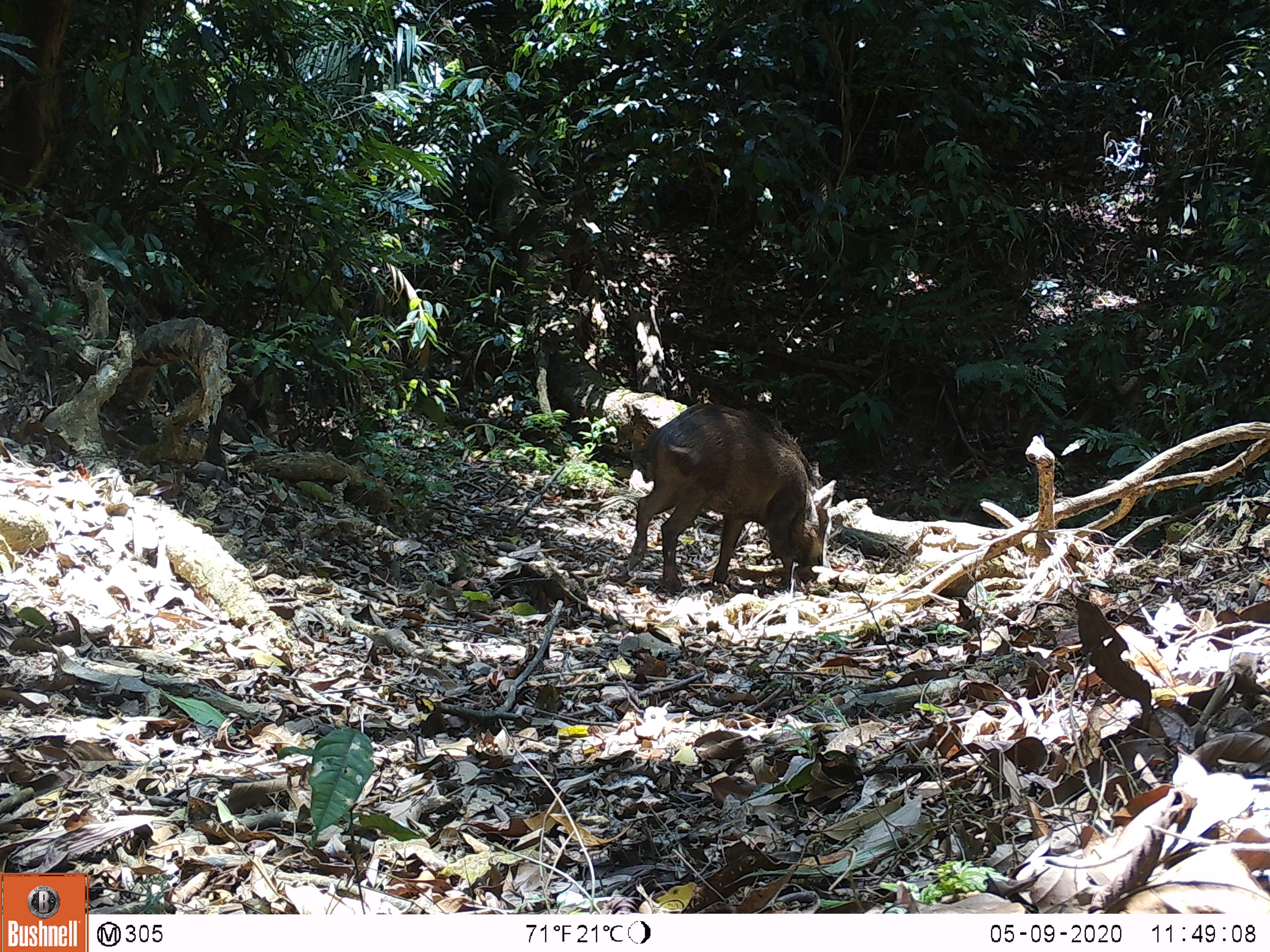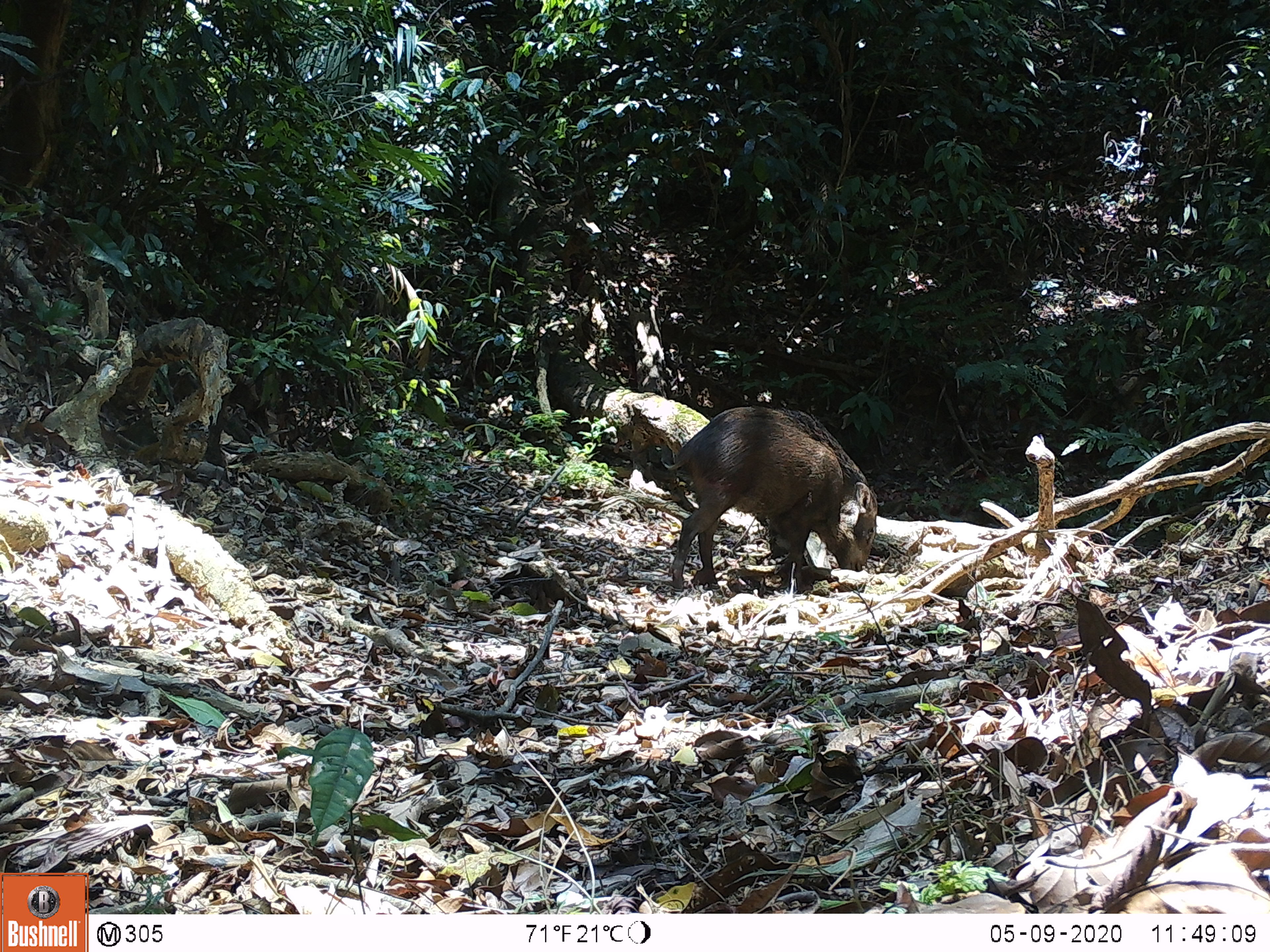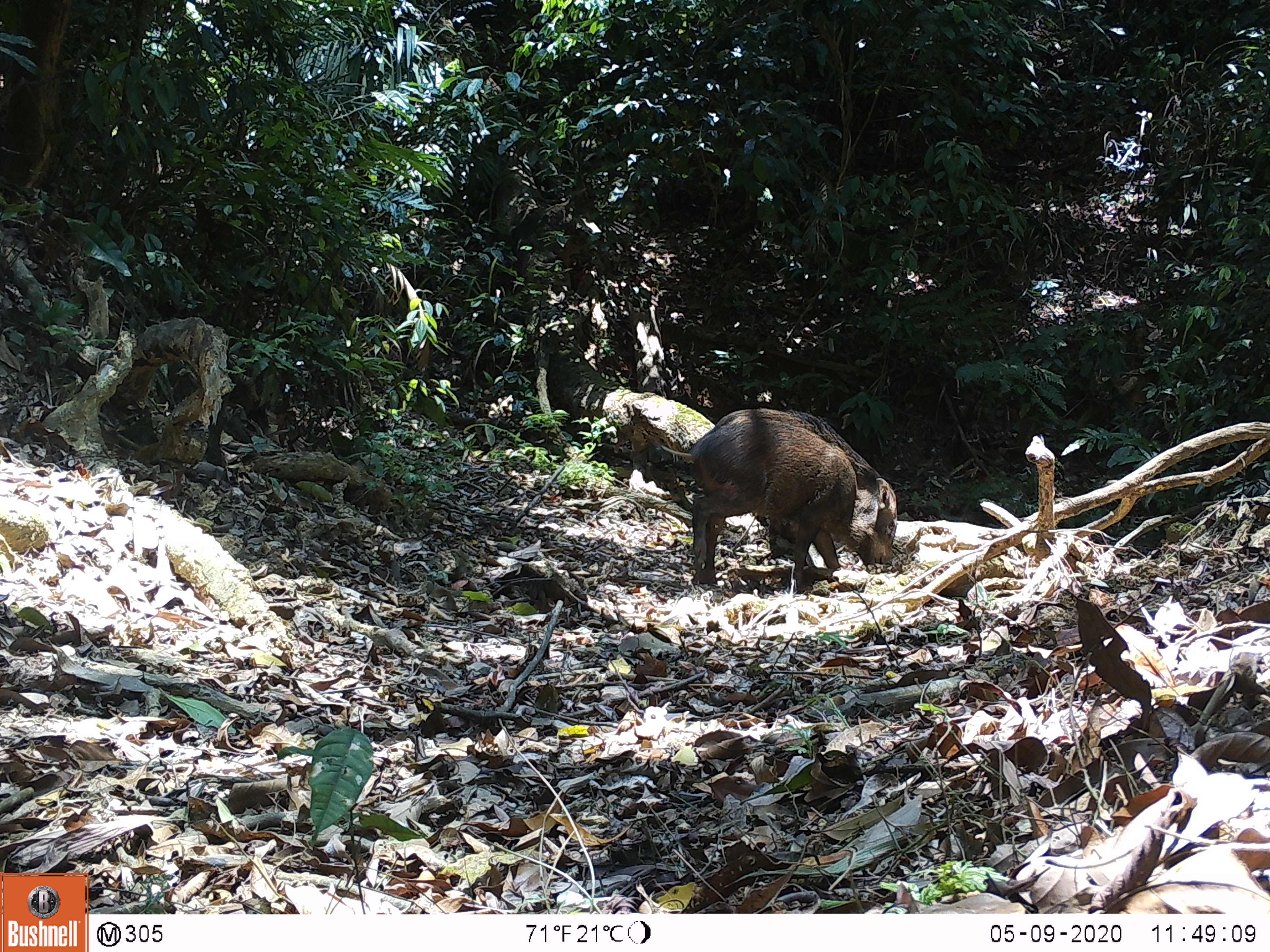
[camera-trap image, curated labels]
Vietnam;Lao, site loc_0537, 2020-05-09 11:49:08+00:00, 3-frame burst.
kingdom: Animalia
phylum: Chordata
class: Mammalia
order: Artiodactyla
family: Suidae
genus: Sus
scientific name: Sus scrofa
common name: eurasian wild pig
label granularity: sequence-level